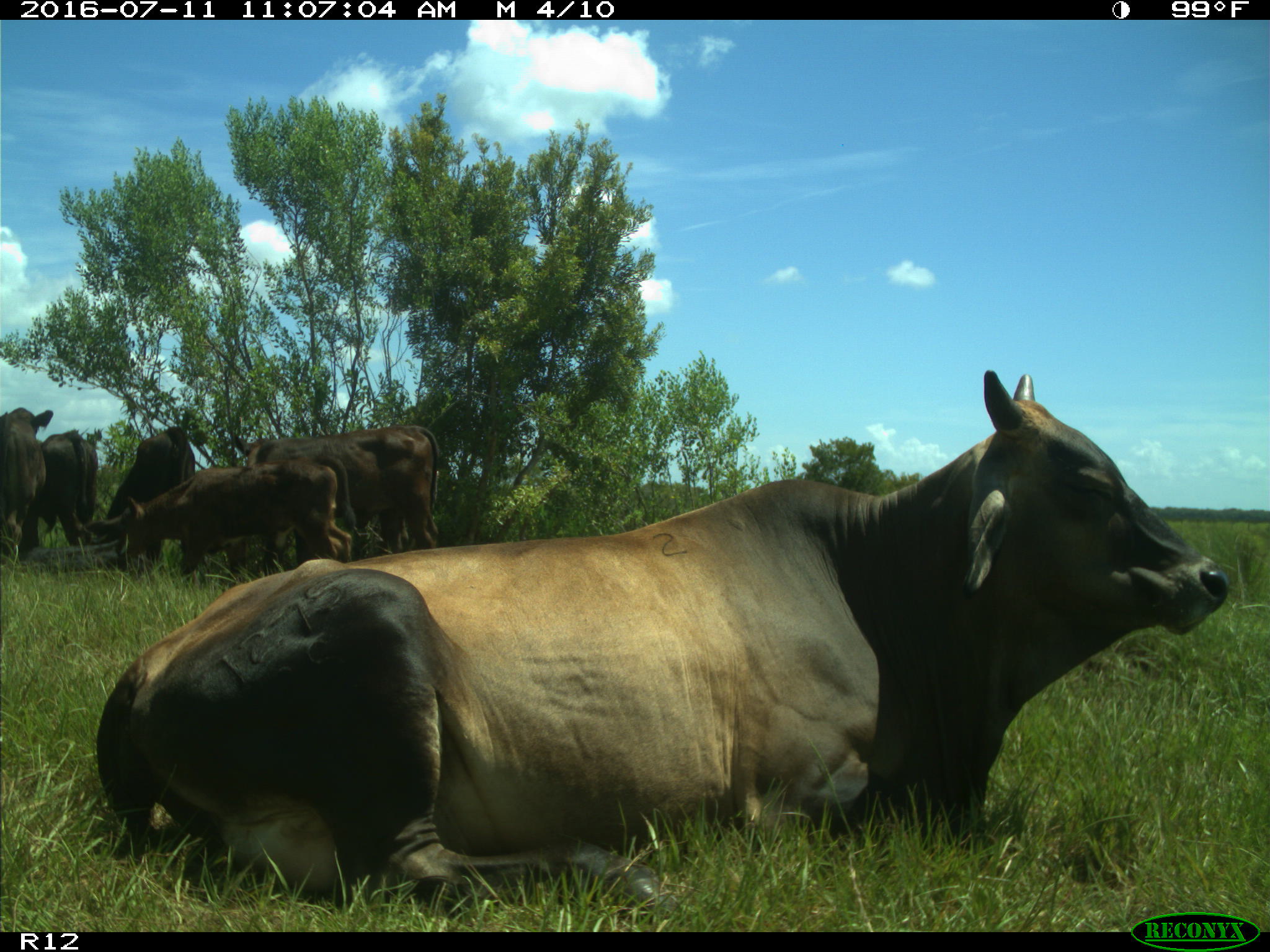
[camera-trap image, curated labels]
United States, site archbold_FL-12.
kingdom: Animalia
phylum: Chordata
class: Mammalia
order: Artiodactyla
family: Bovidae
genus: Bos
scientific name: Bos taurus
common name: domestic cow